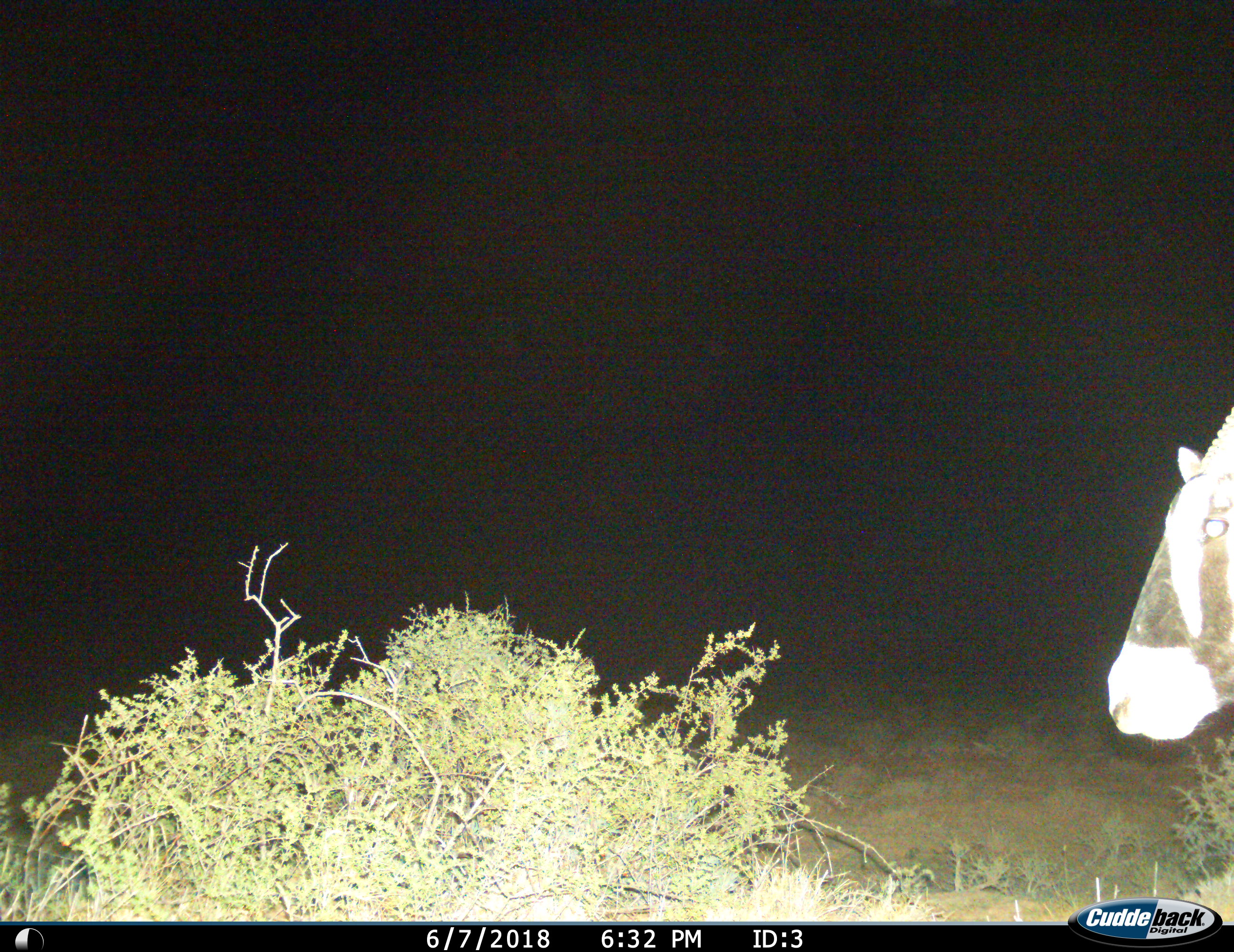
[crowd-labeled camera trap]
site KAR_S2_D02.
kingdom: Animalia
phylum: Chordata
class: Mammalia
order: Artiodactyla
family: Bovidae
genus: Oryx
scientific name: Oryx gazella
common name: gemsbok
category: oryx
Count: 1.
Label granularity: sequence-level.